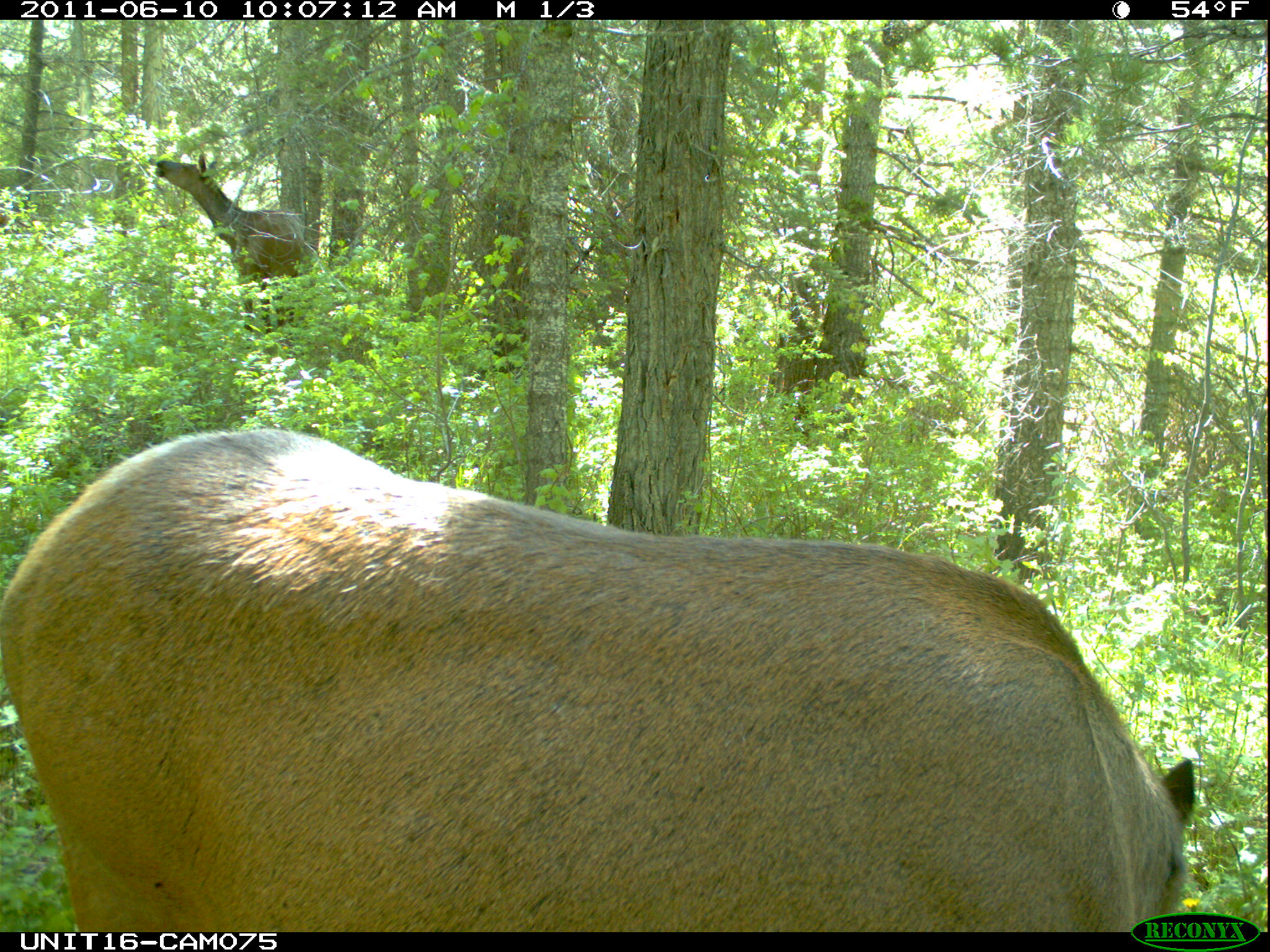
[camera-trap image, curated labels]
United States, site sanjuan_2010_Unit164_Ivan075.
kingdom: Animalia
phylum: Chordata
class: Mammalia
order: Artiodactyla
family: Cervidae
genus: Cervus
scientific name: Cervus elaphus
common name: red deer